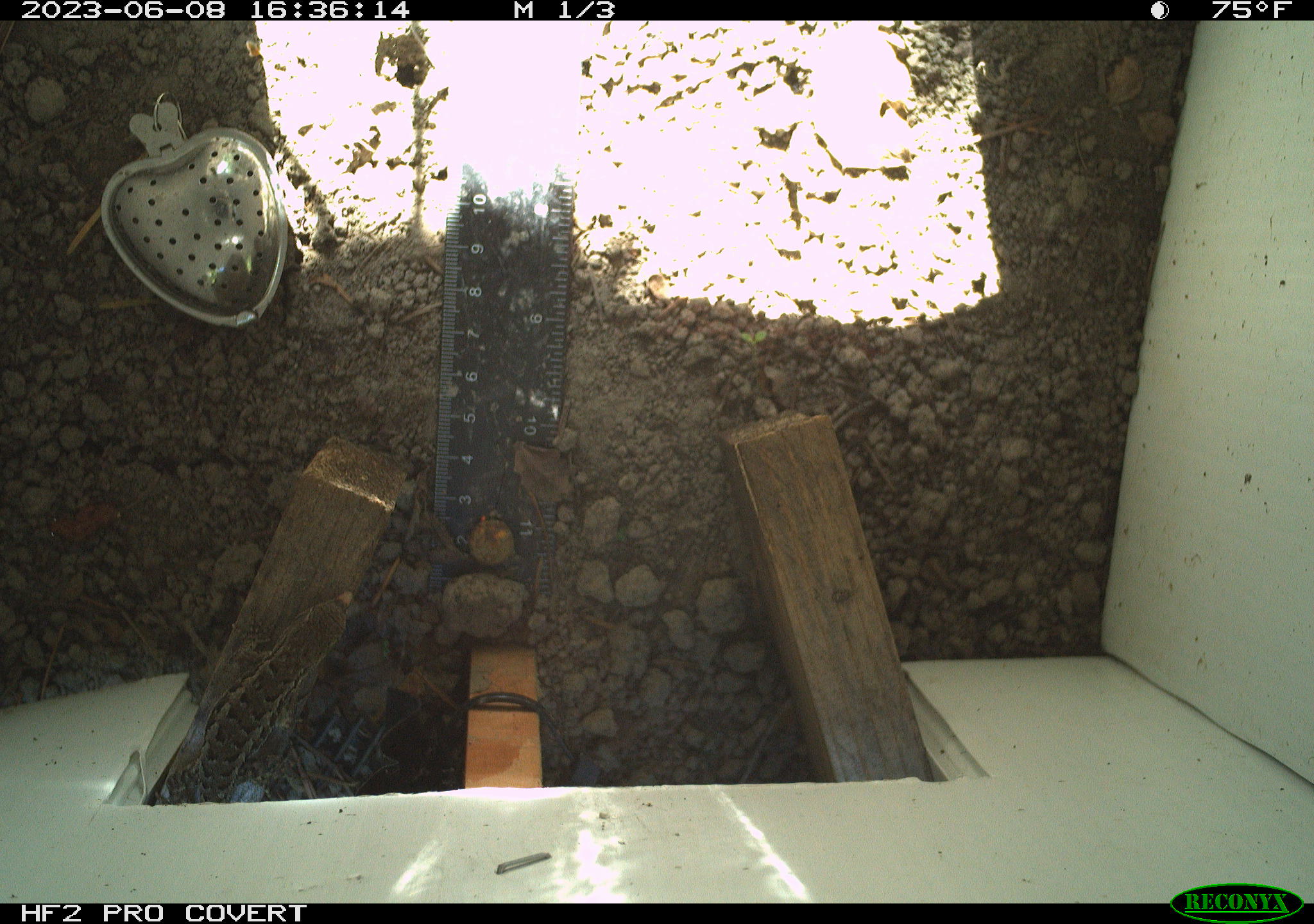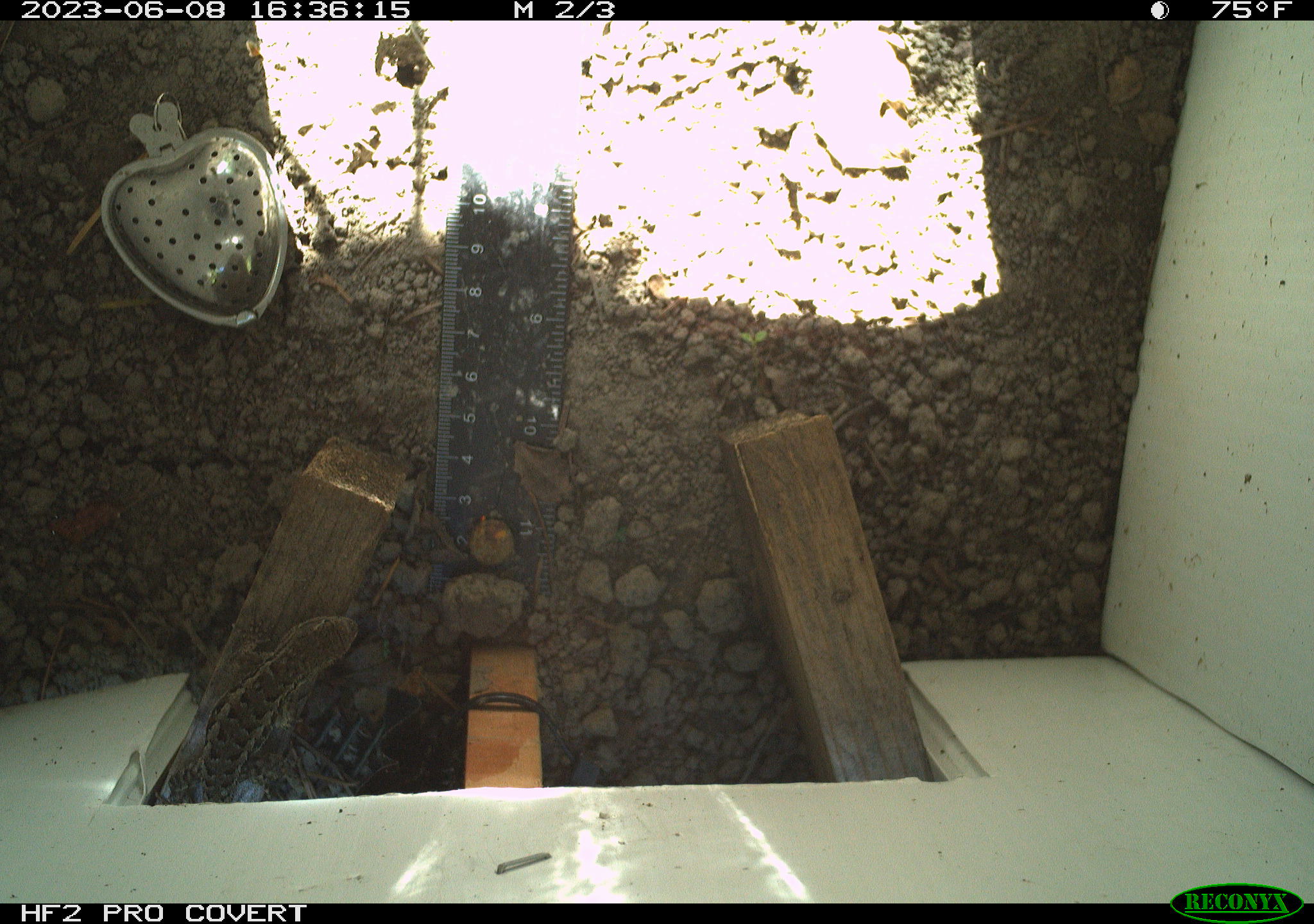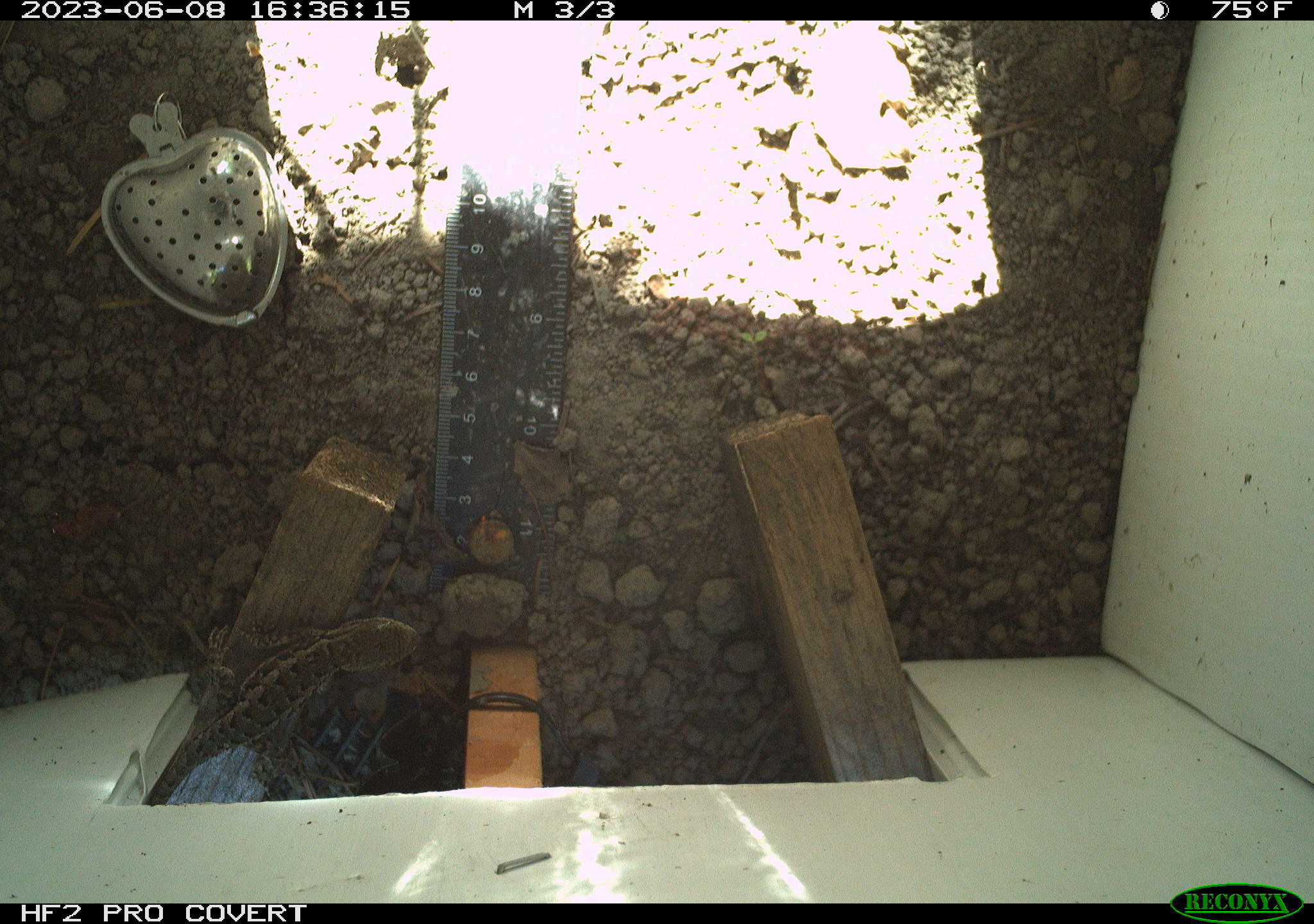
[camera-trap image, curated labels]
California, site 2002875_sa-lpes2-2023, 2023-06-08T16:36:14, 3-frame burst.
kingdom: Animalia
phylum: Chordata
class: Reptilia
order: Squamata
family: Phrynosomatidae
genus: Sceloporus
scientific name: Sceloporus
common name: spiny lizards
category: sceloporus species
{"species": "sceloporus species (spiny lizards) (Sceloporus)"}